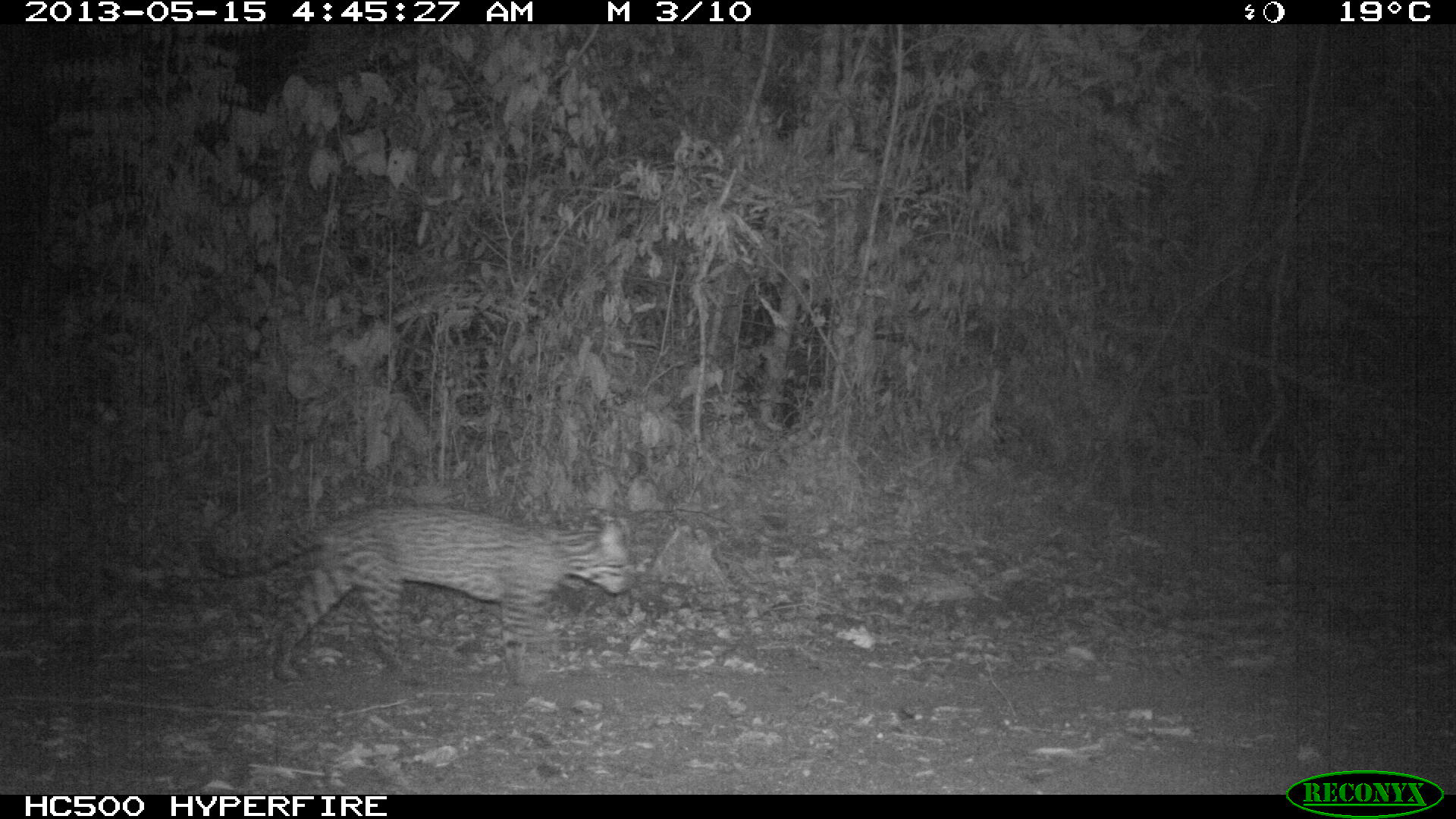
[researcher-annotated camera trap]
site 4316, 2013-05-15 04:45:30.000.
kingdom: Animalia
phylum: Chordata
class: Mammalia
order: Carnivora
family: Felidae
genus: Leopardus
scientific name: Leopardus pardalis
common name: ocelot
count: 1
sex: female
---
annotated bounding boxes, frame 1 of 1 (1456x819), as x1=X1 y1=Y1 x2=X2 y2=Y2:
leopardus pardalis: x1=196 y1=502 x2=636 y2=679